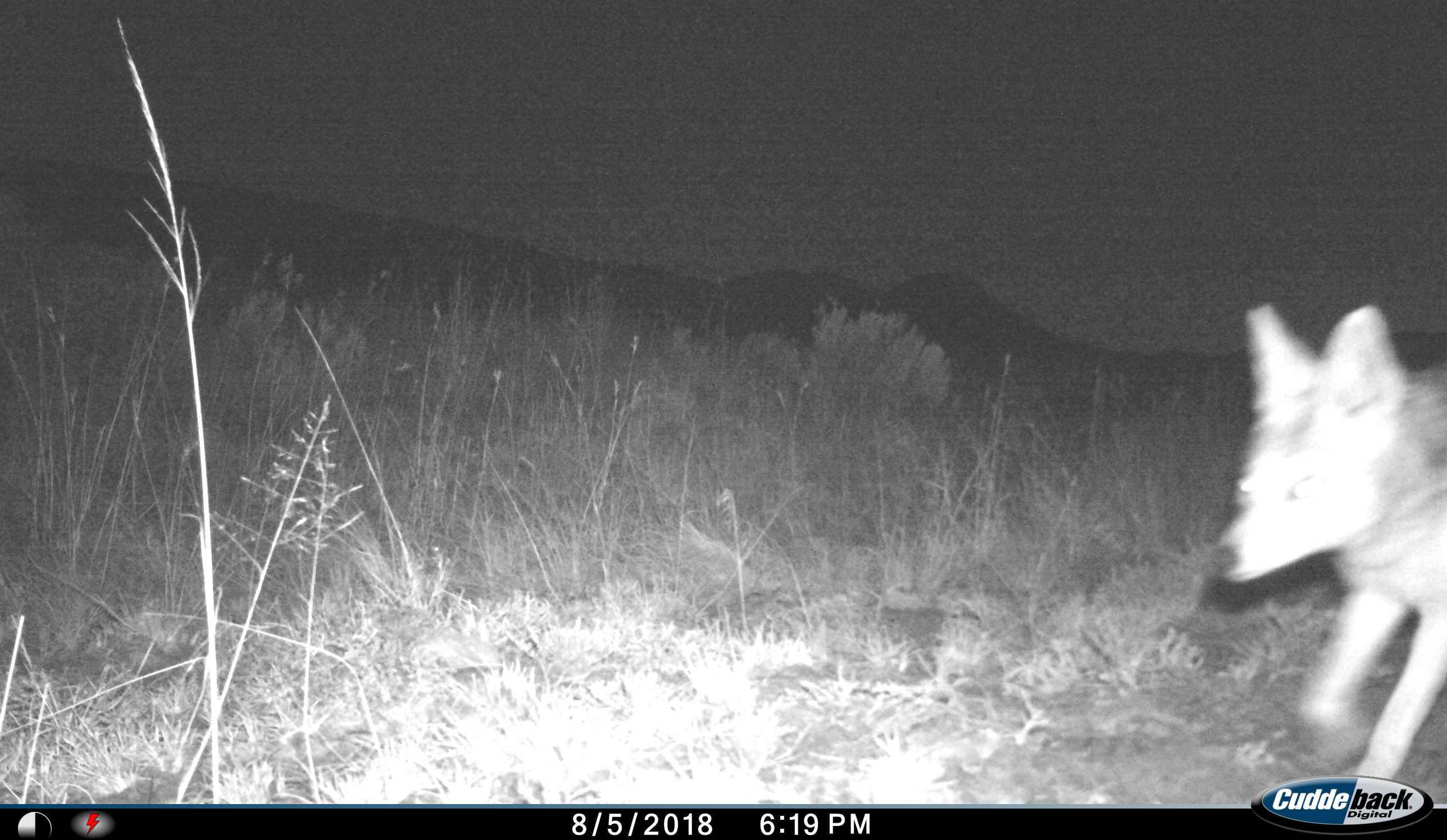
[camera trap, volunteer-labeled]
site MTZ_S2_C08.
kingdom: Animalia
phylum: Chordata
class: Mammalia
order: Carnivora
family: Canidae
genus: Lupulella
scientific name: Lupulella mesomelas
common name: black-backed jackal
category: jackalblackbacked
Jackalblackbacked (black-backed jackal) (Lupulella mesomelas), count 1. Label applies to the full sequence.